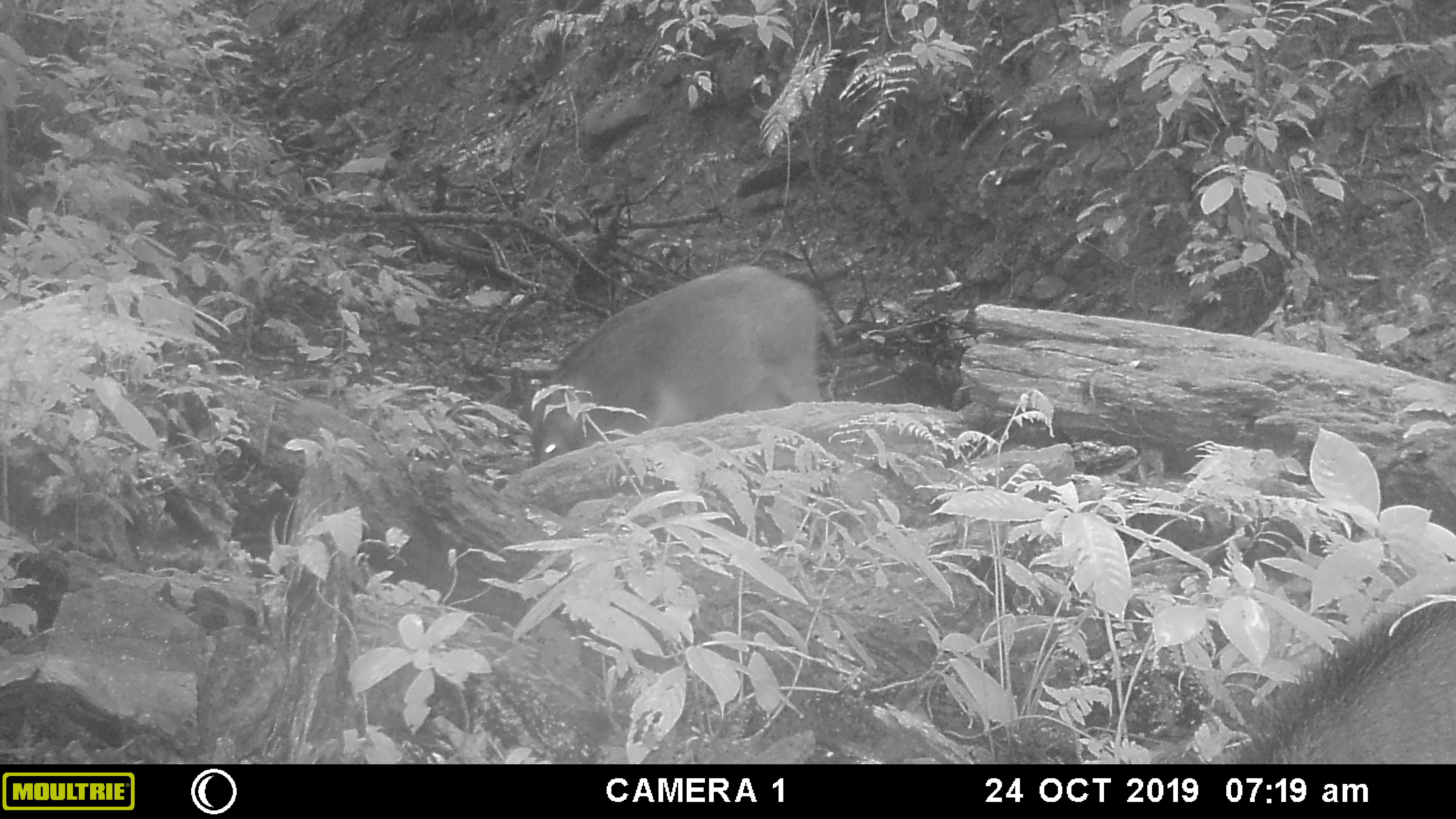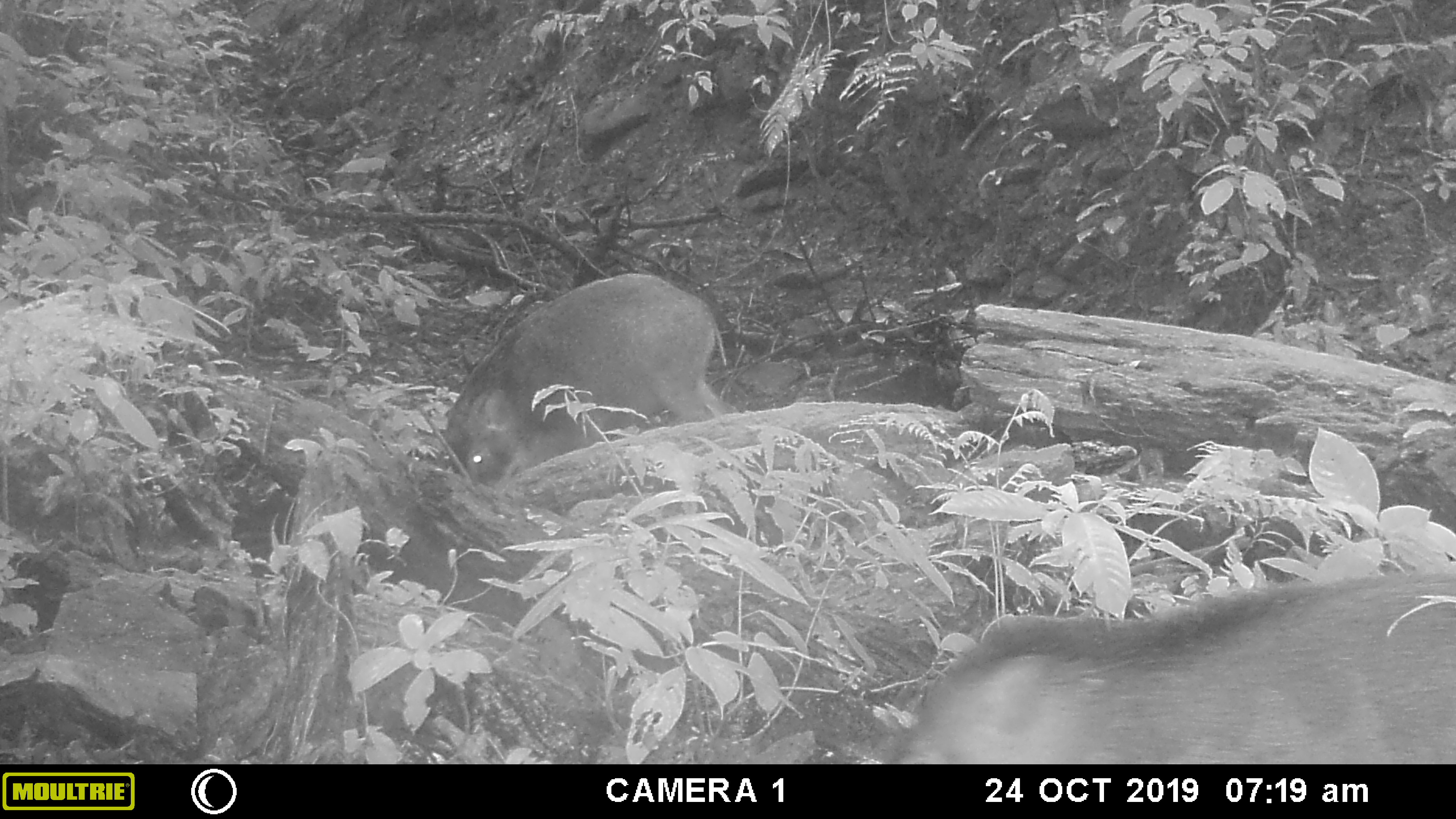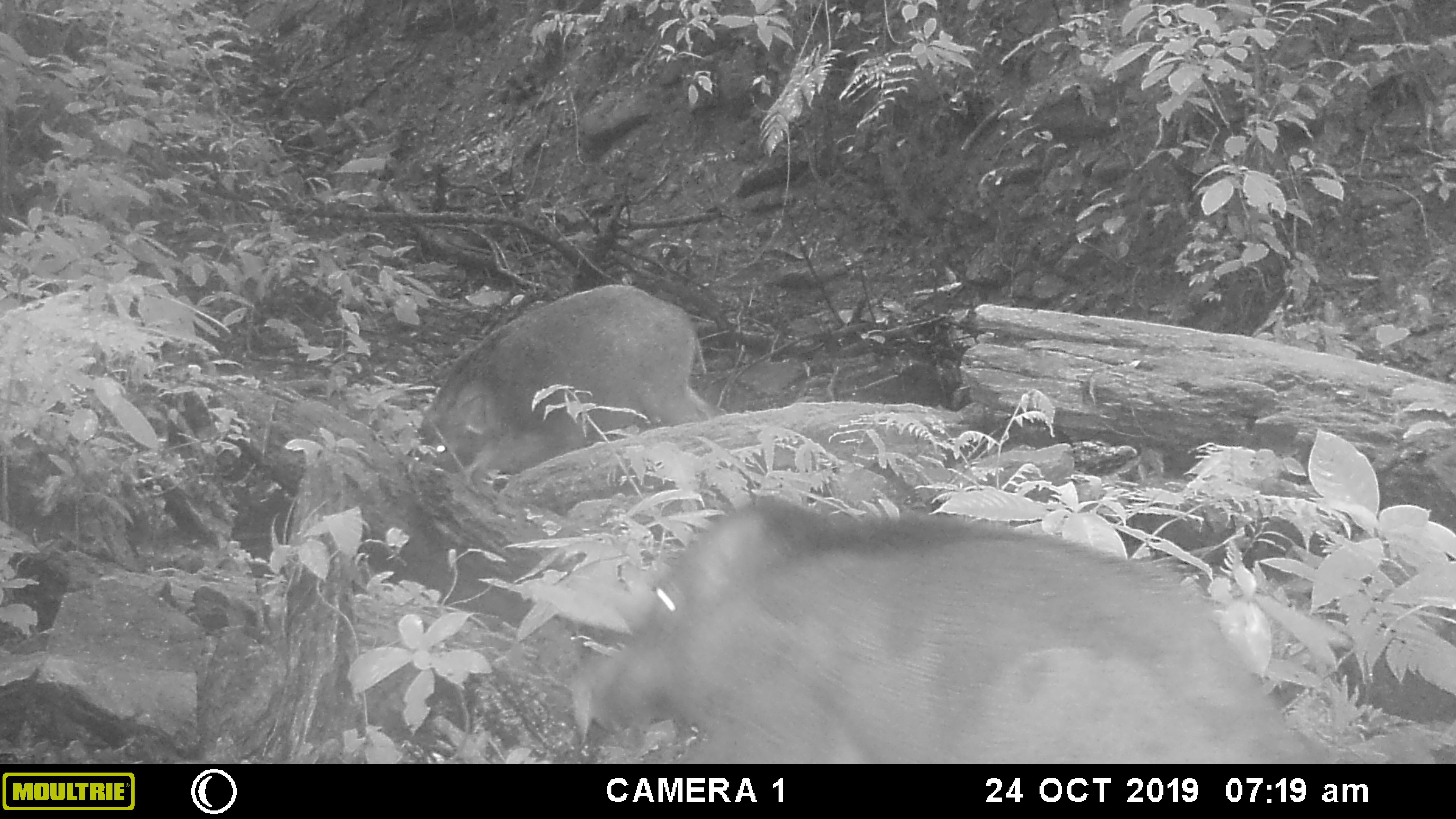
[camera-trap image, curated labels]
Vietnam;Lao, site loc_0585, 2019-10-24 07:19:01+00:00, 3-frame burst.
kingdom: Animalia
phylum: Chordata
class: Mammalia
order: Artiodactyla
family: Suidae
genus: Sus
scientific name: Sus scrofa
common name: eurasian wild pig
Eurasian wild pig (Sus scrofa). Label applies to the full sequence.